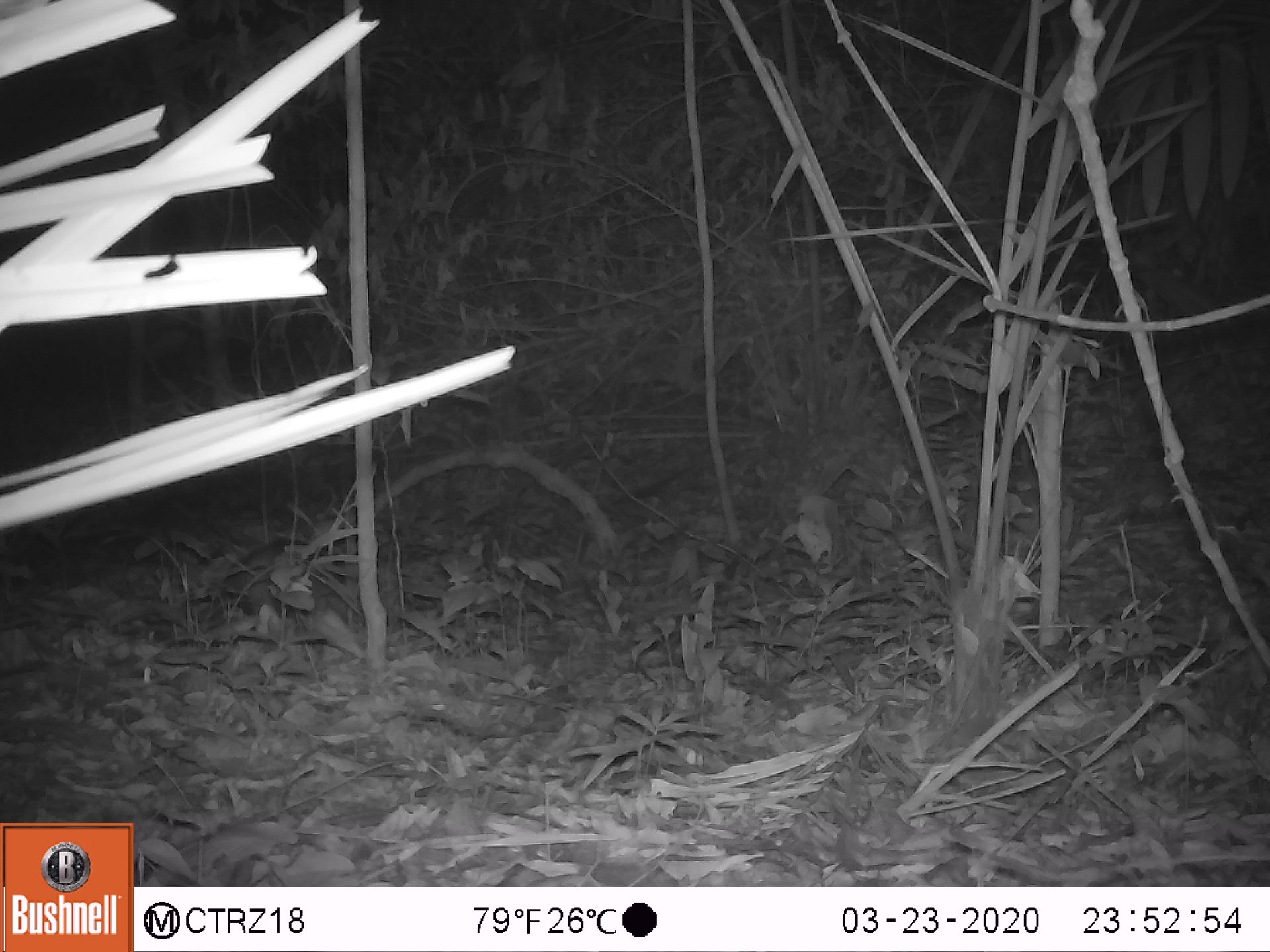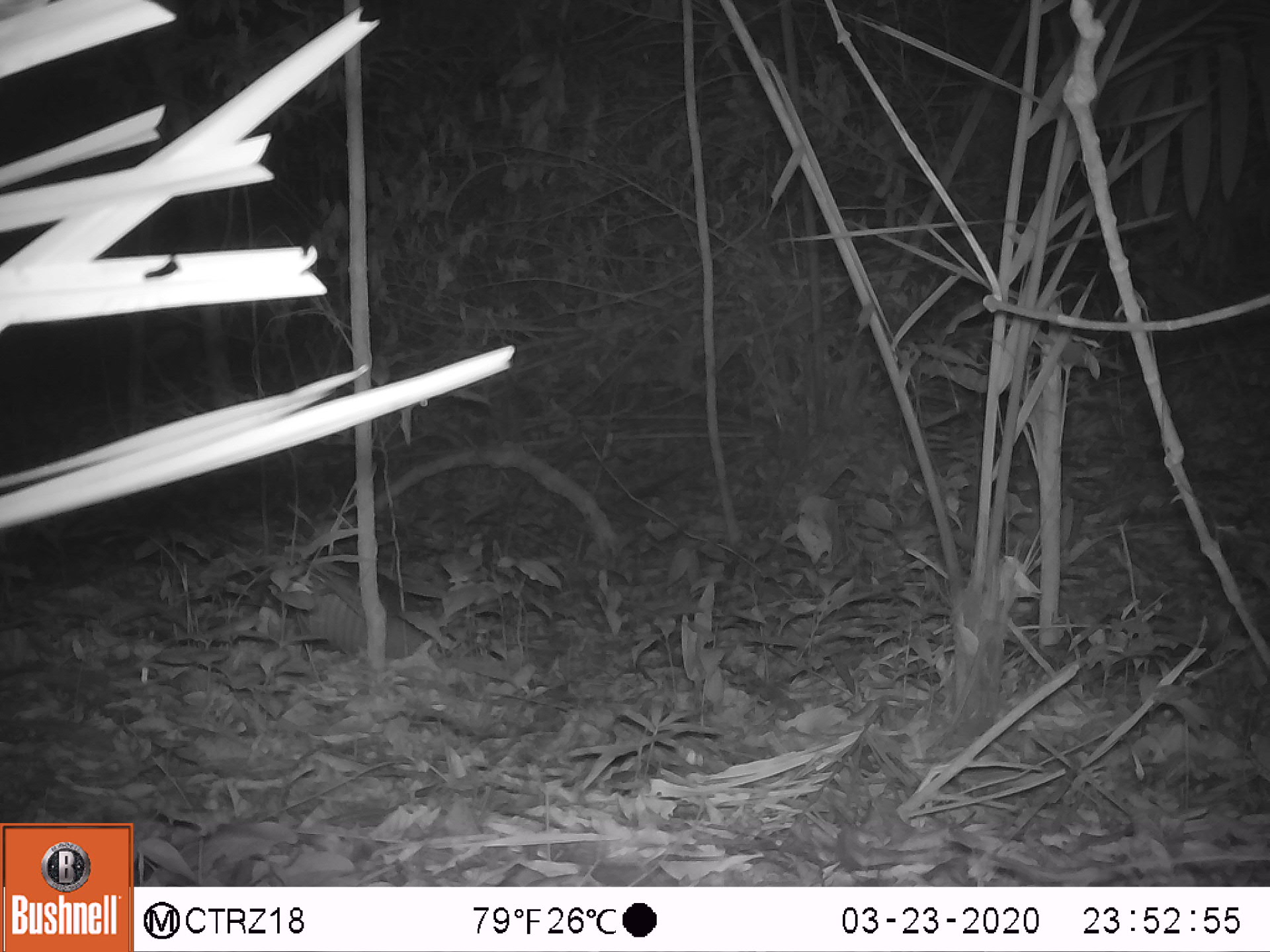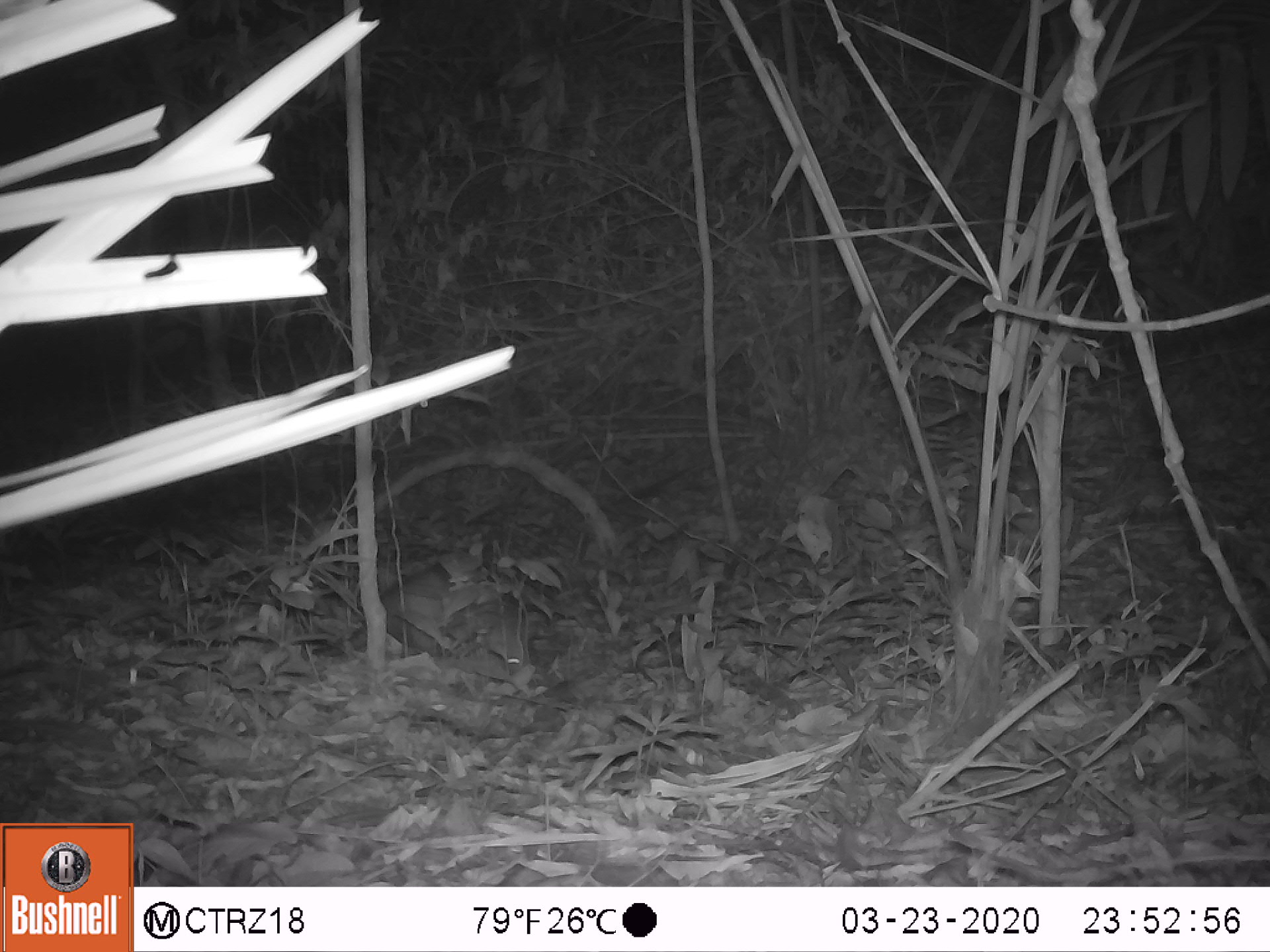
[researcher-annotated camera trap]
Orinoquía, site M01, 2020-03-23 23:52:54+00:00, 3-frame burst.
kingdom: Animalia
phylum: Chordata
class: Mammalia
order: Cingulata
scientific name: Cingulata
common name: armadillo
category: unknown armadillo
Unknown armadillo (armadillo) (Cingulata).